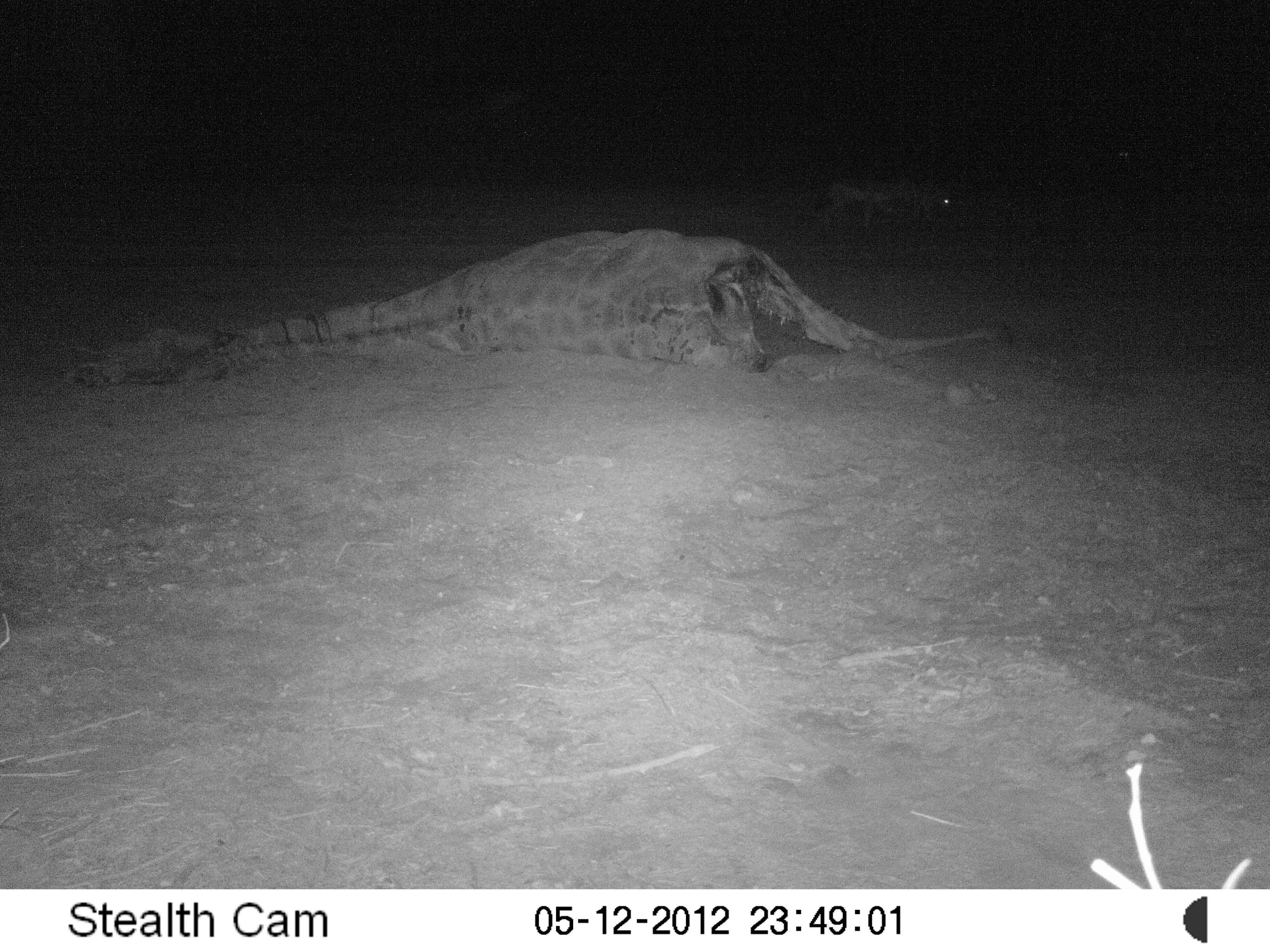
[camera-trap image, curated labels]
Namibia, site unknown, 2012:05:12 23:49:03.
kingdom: Animalia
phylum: Chordata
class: Mammalia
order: Carnivora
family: Canidae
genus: Lupulella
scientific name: Lupulella mesomelas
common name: black-backed jackal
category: canis mesomelas